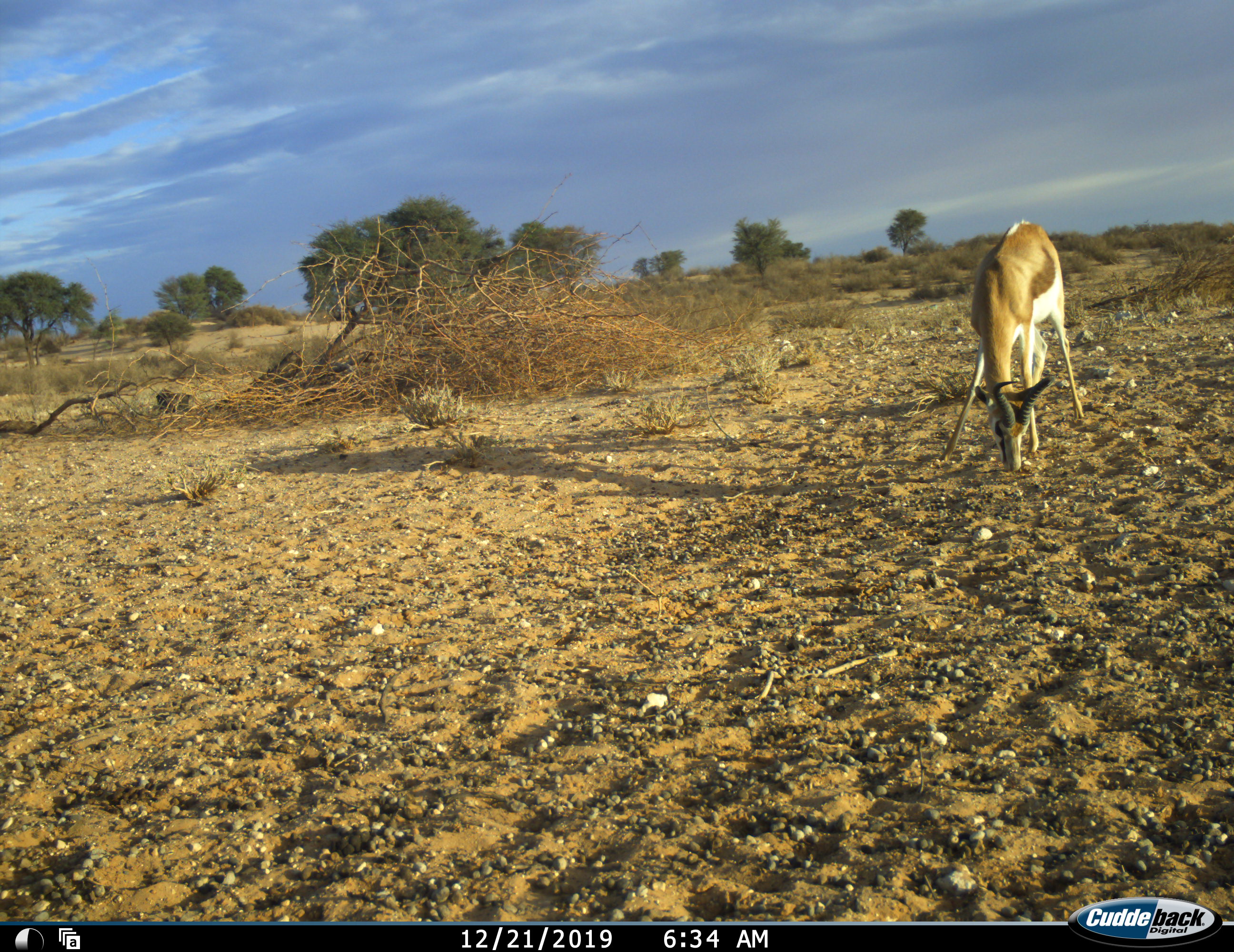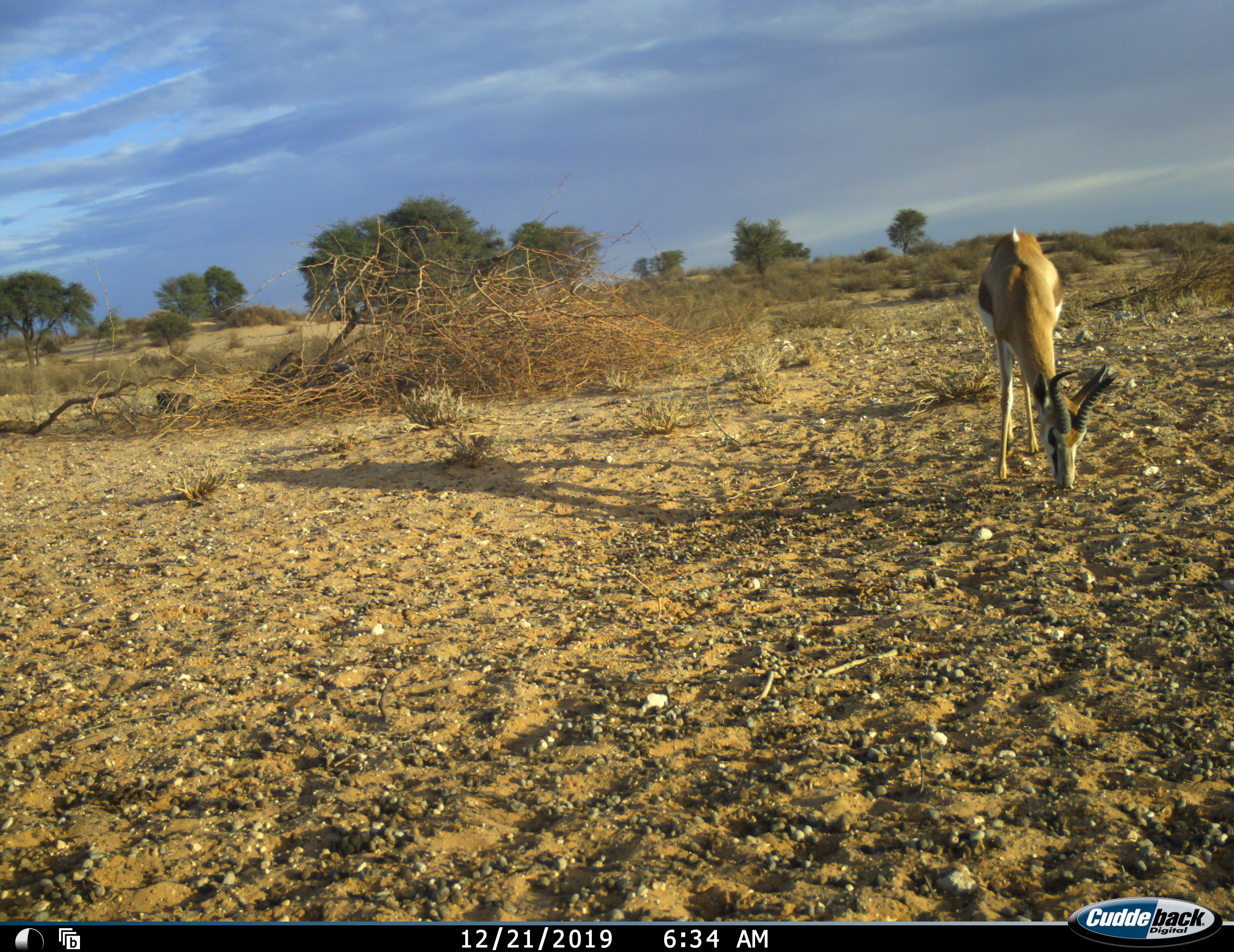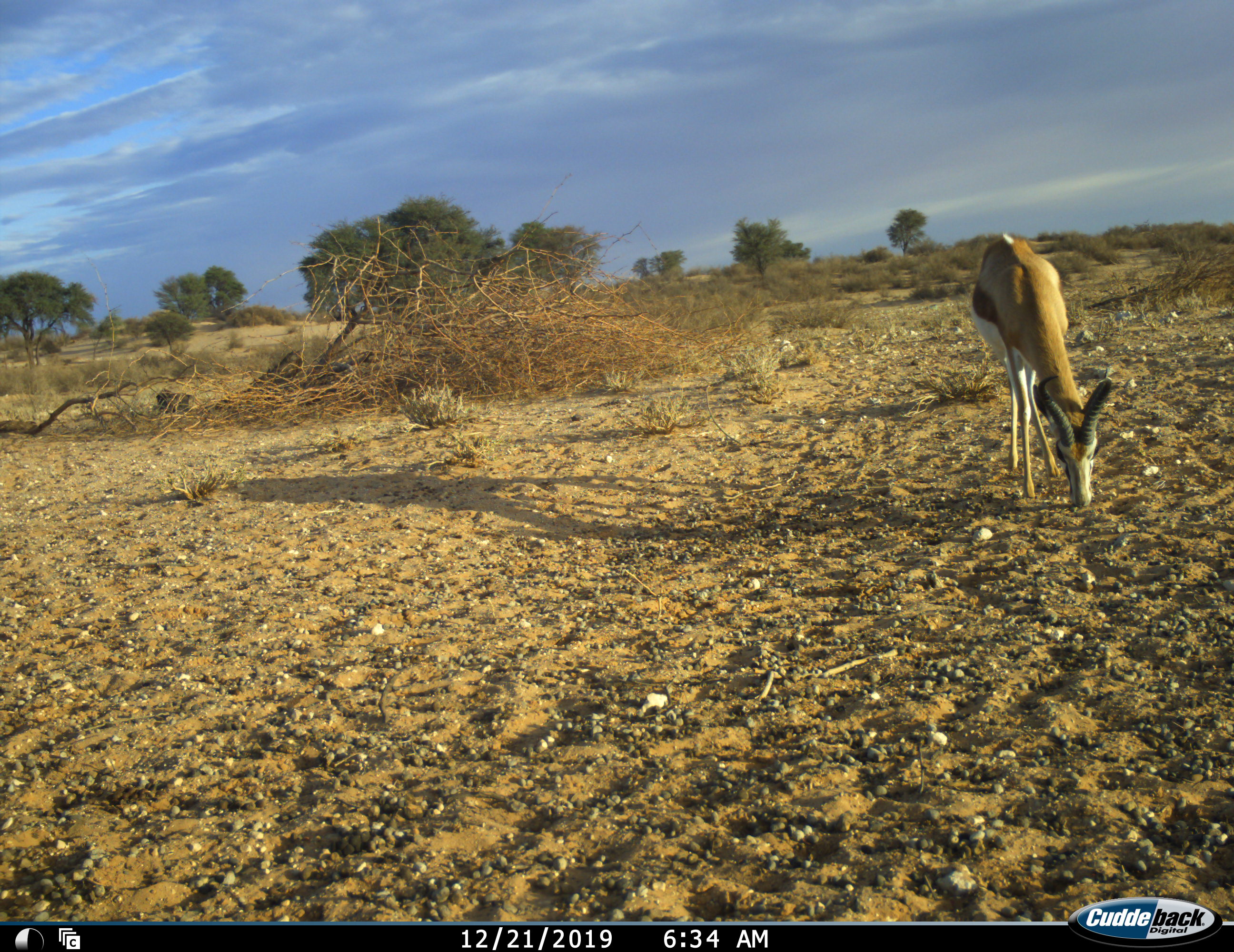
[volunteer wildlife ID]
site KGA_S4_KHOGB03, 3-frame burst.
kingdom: Animalia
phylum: Chordata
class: Mammalia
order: Artiodactyla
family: Bovidae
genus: Antidorcas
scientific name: Antidorcas marsupialis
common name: springbok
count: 1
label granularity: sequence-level